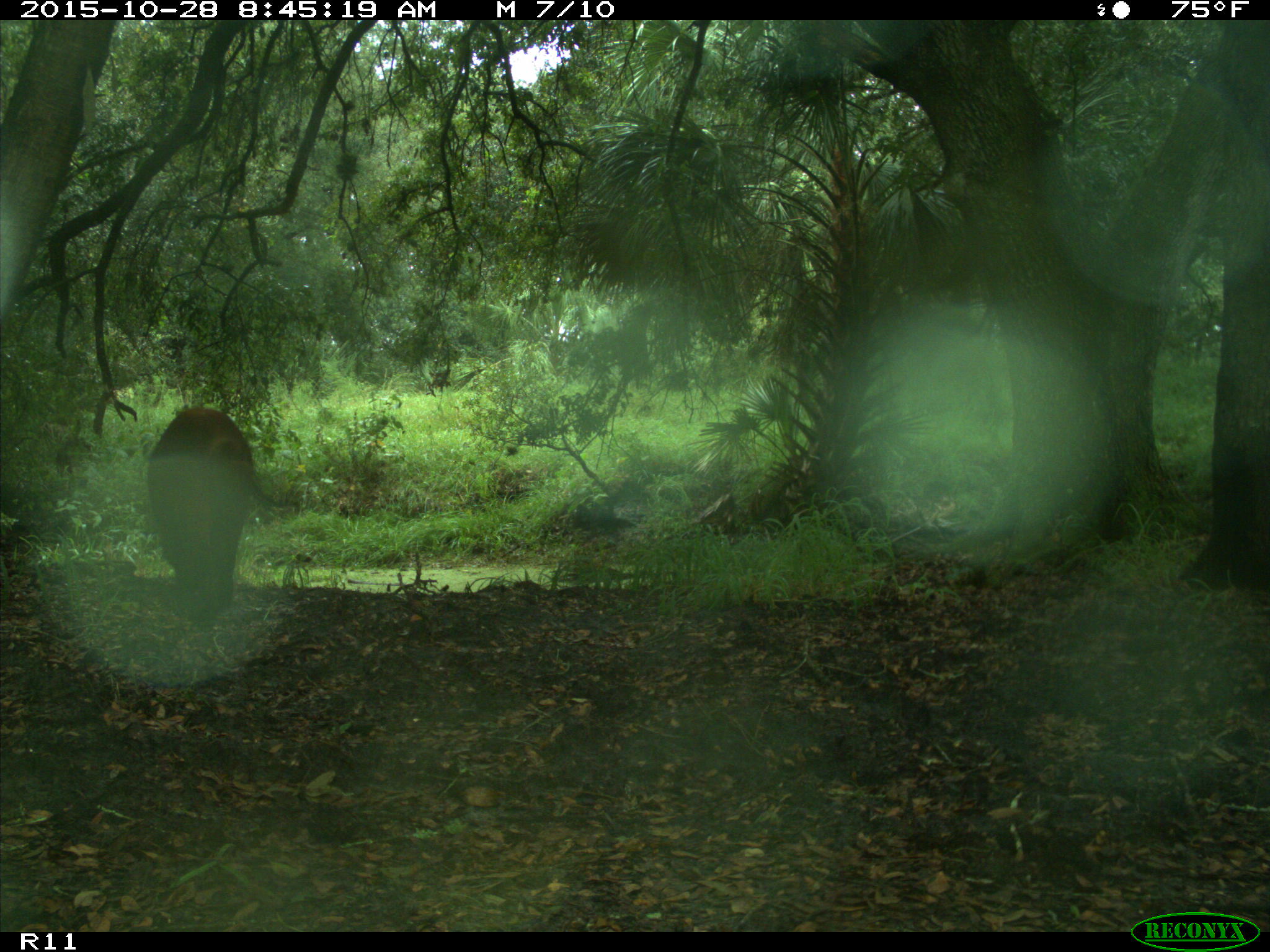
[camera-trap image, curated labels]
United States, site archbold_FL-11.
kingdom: Animalia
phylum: Chordata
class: Mammalia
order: Artiodactyla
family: Suidae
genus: Sus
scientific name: Sus scrofa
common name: wild boar